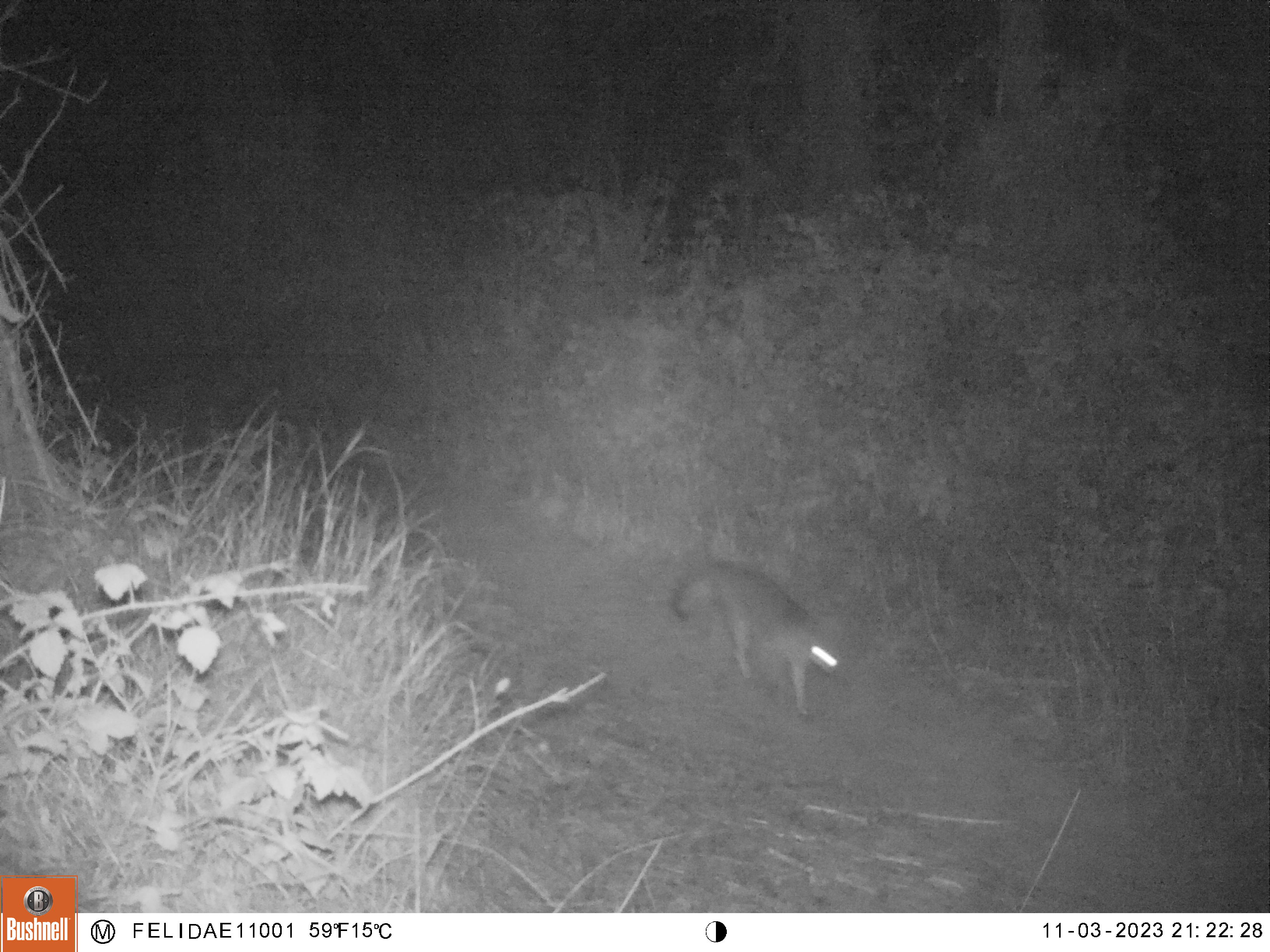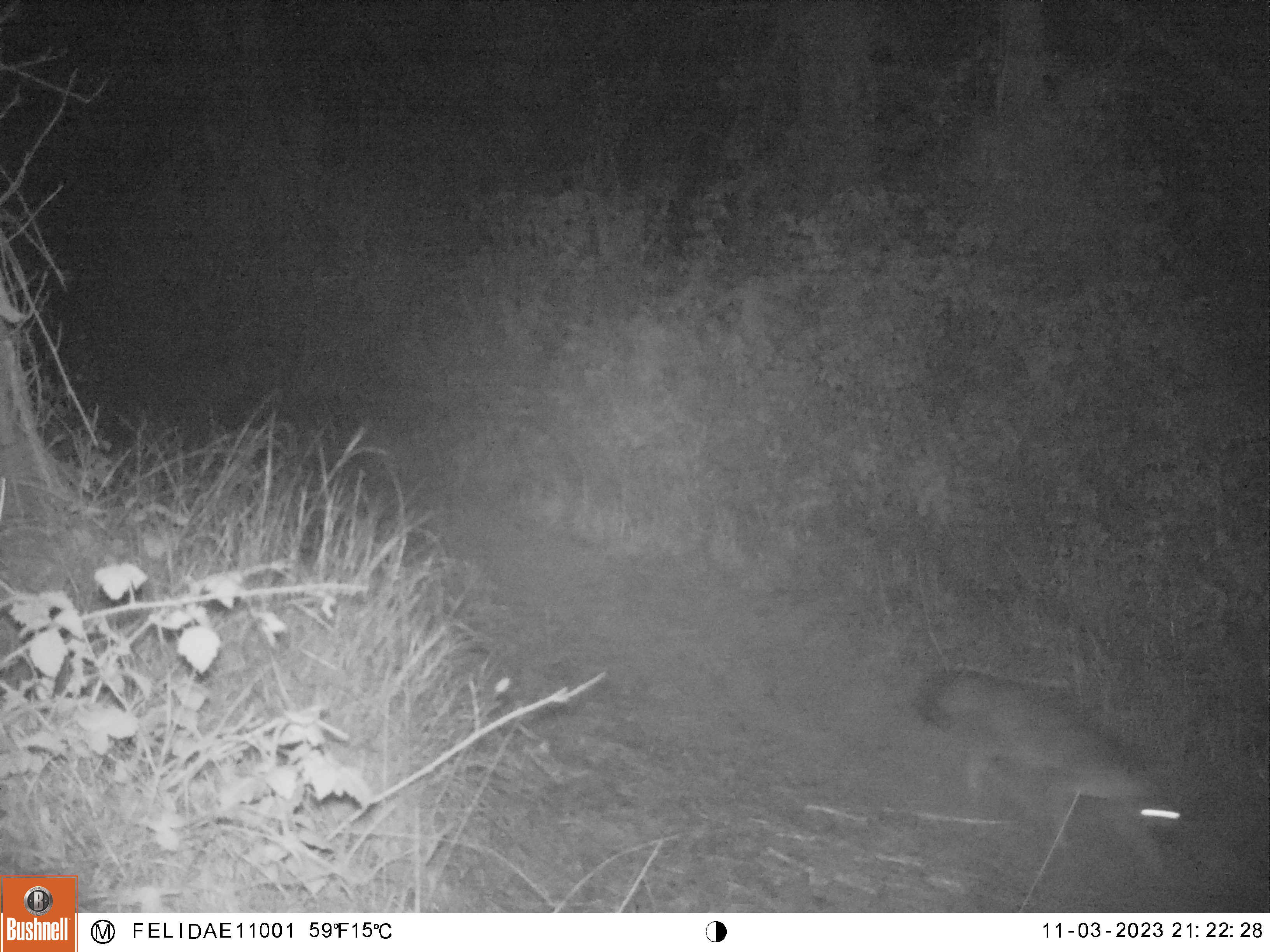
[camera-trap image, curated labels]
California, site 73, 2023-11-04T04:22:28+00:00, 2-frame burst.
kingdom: Animalia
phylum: Chordata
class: Mammalia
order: Carnivora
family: Canidae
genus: Urocyon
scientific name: Urocyon cinereoargenteus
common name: gray fox